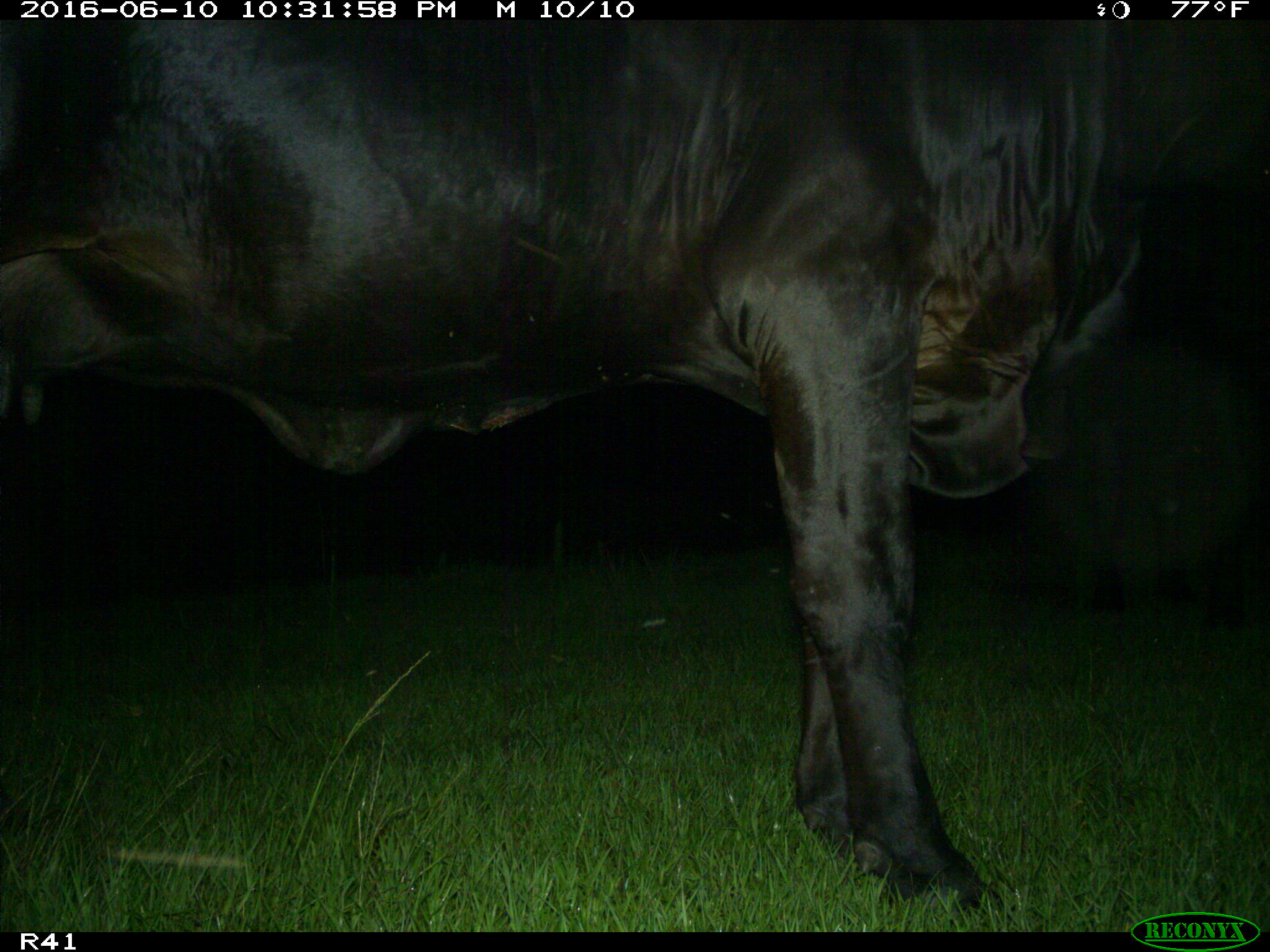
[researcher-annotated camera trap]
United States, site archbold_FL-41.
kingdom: Animalia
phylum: Chordata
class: Mammalia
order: Artiodactyla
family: Bovidae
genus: Bos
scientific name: Bos taurus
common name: domestic cow